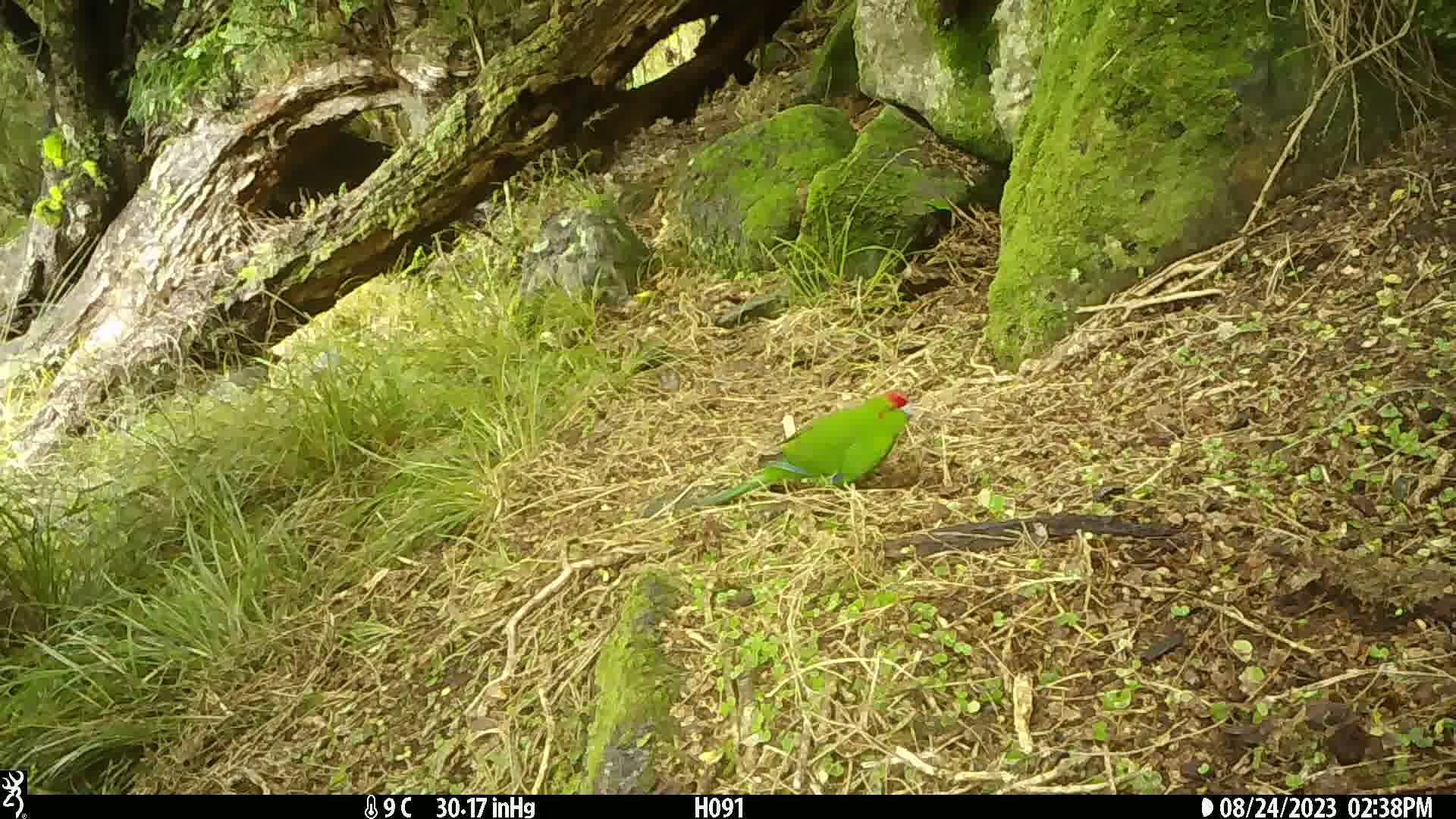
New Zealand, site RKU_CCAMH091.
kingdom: Animalia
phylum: Chordata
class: Aves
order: Psittaciformes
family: Psittaculidae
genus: Cyanoramphus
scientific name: Cyanoramphus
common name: parakeet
Parakeet (Cyanoramphus).